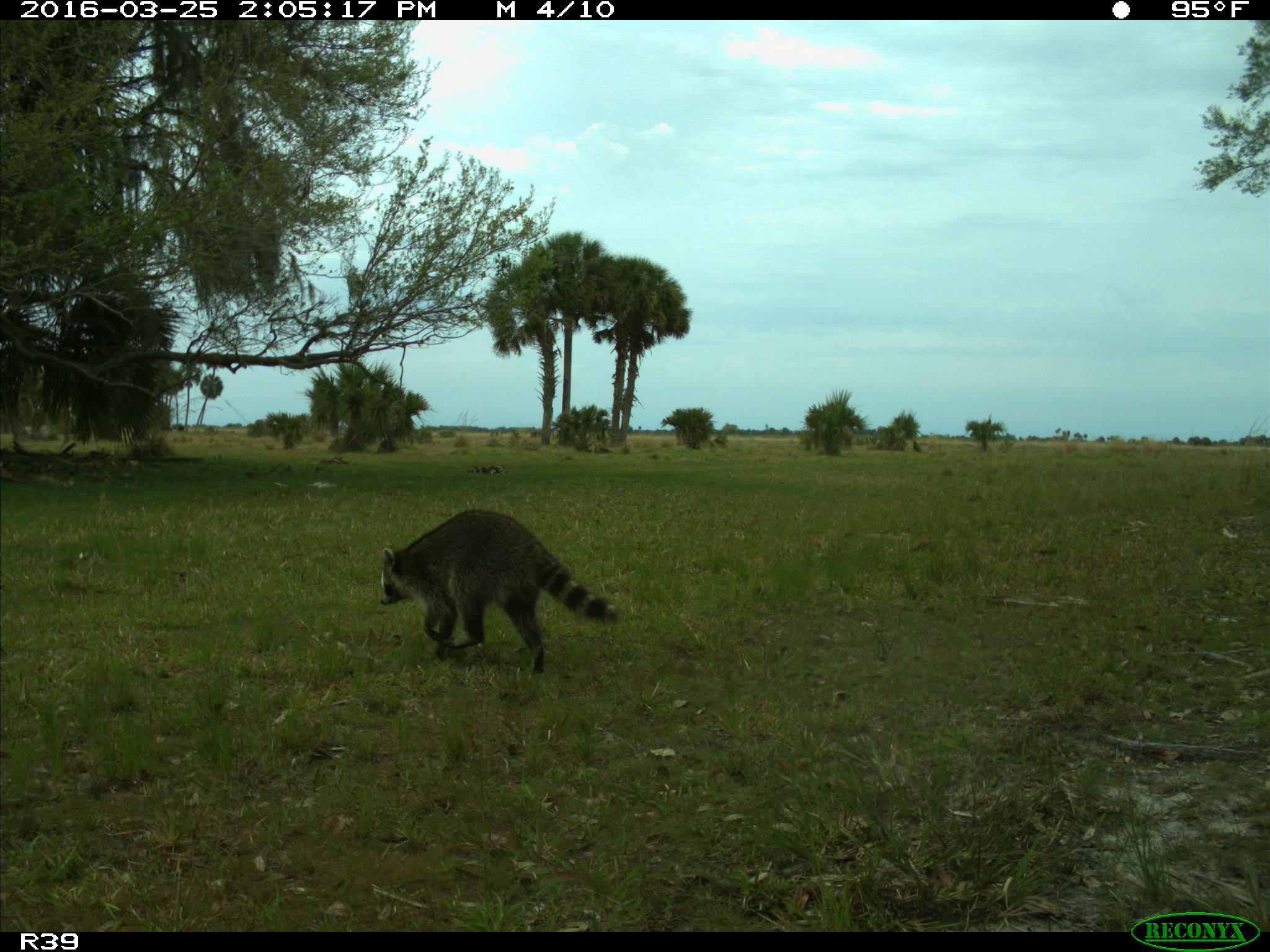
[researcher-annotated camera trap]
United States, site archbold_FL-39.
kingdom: Animalia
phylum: Chordata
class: Mammalia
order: Carnivora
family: Procyonidae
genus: Procyon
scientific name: Procyon lotor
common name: common raccoon